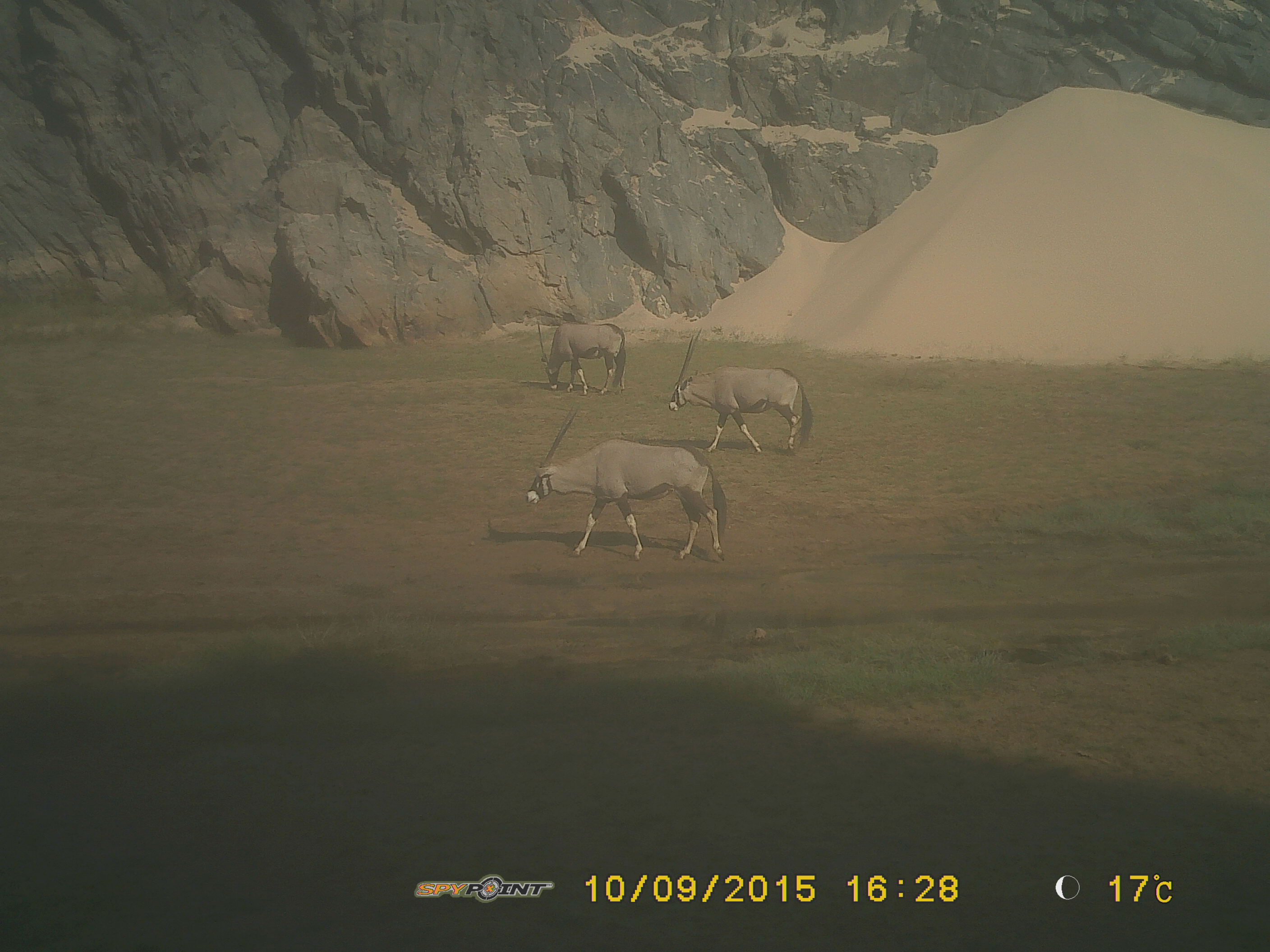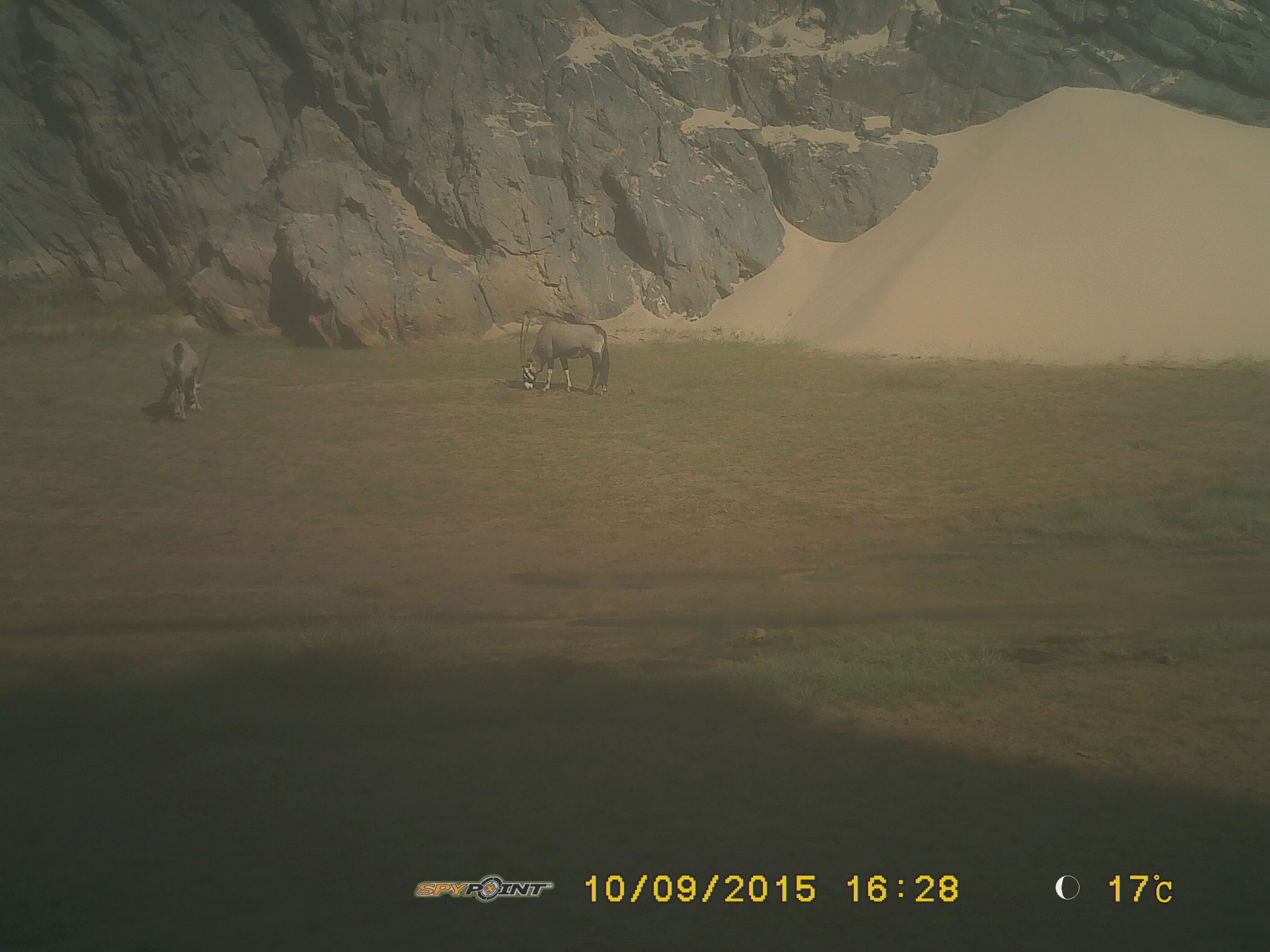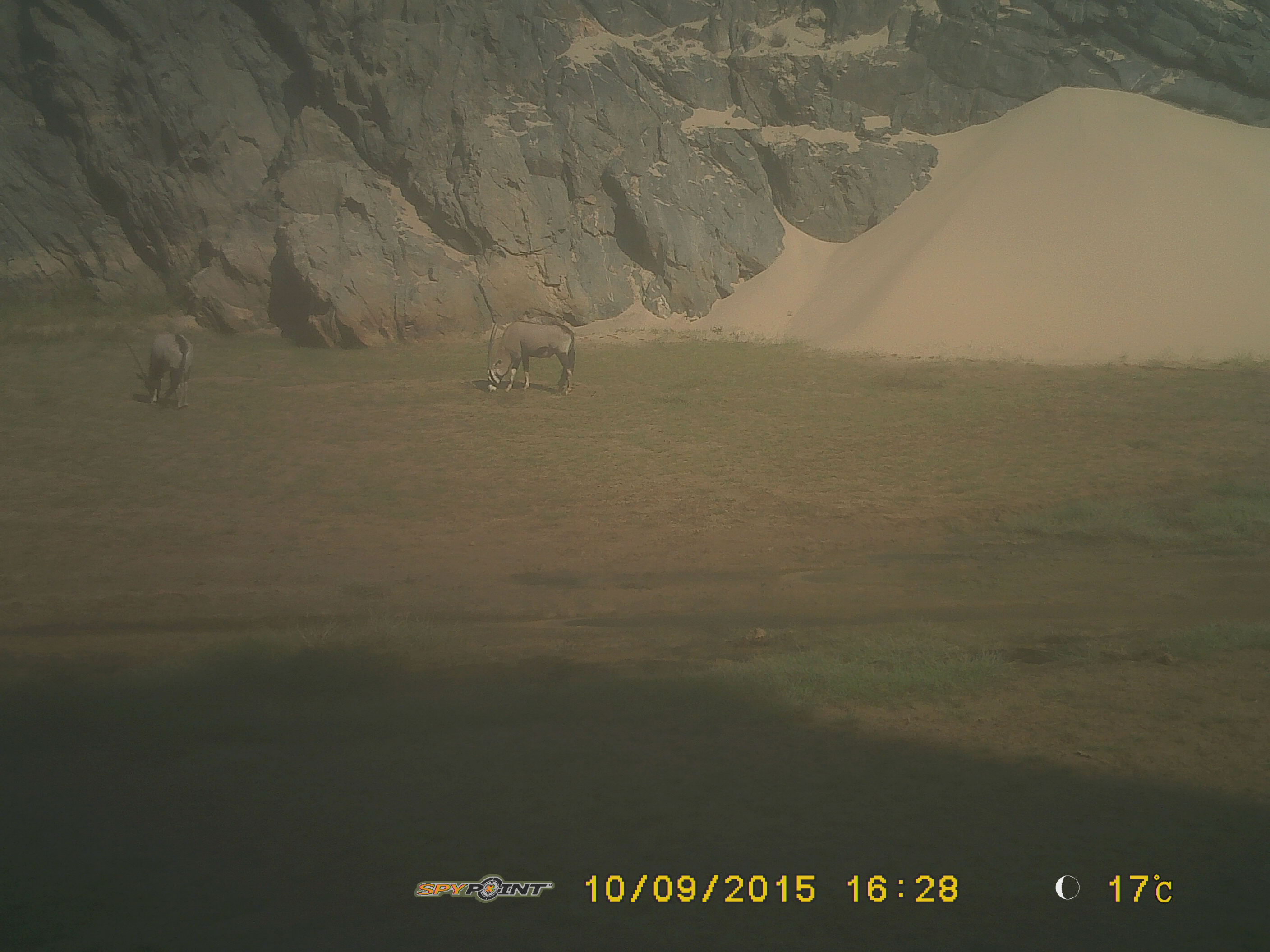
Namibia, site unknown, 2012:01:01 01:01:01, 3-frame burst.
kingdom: Animalia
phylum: Chordata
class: Mammalia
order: Artiodactyla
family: Bovidae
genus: Oryx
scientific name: Oryx gazella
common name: gemsbok